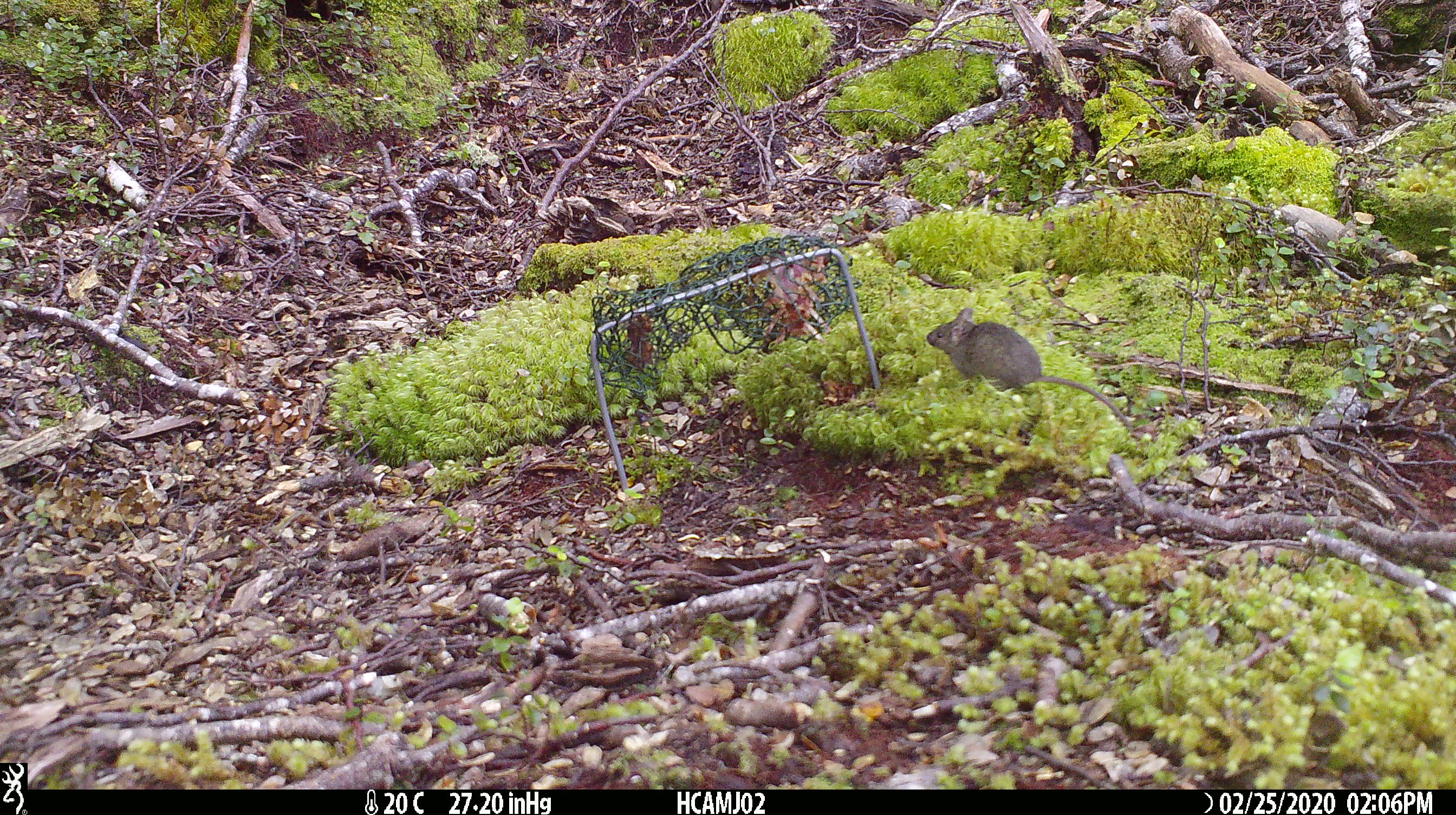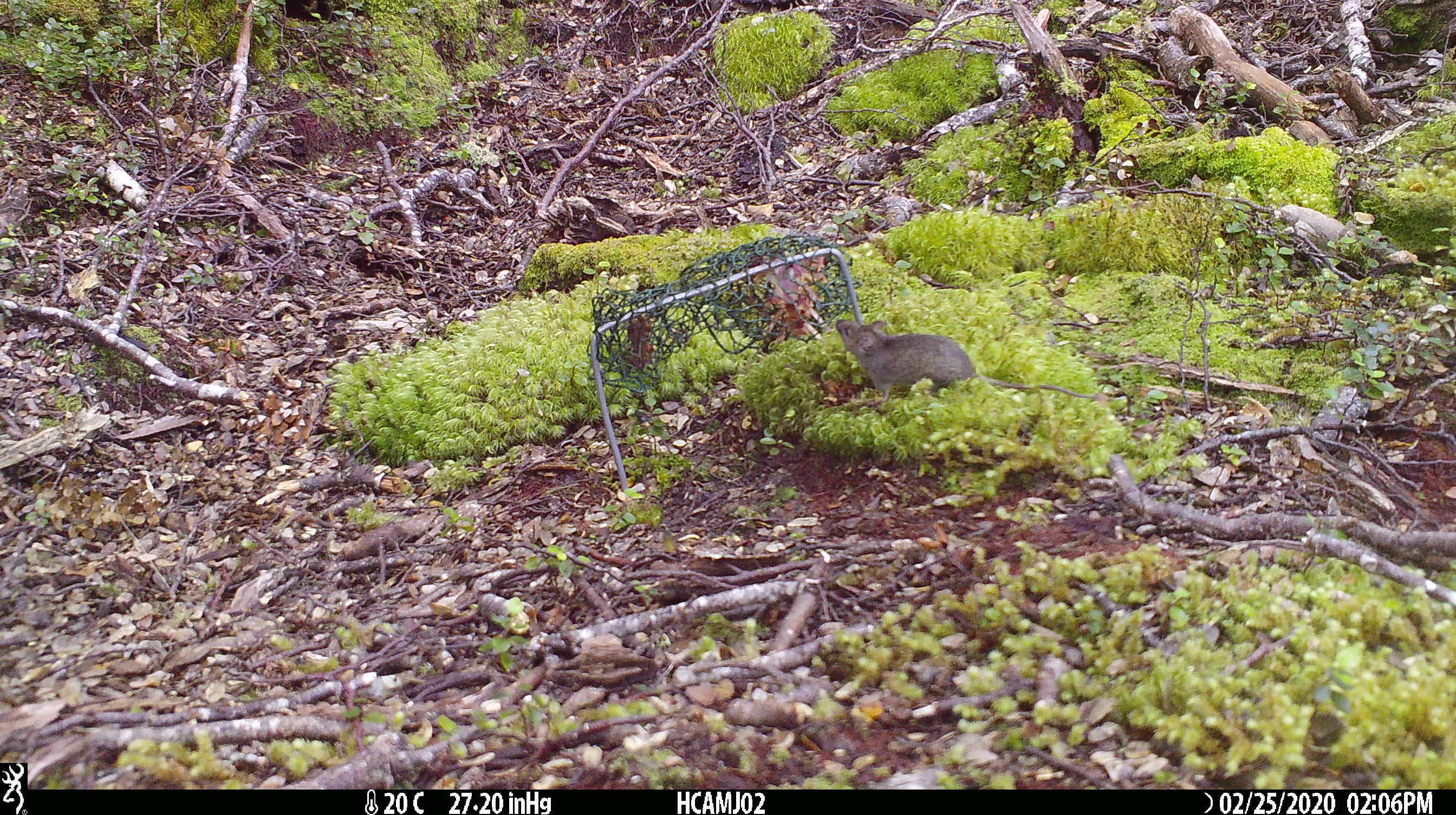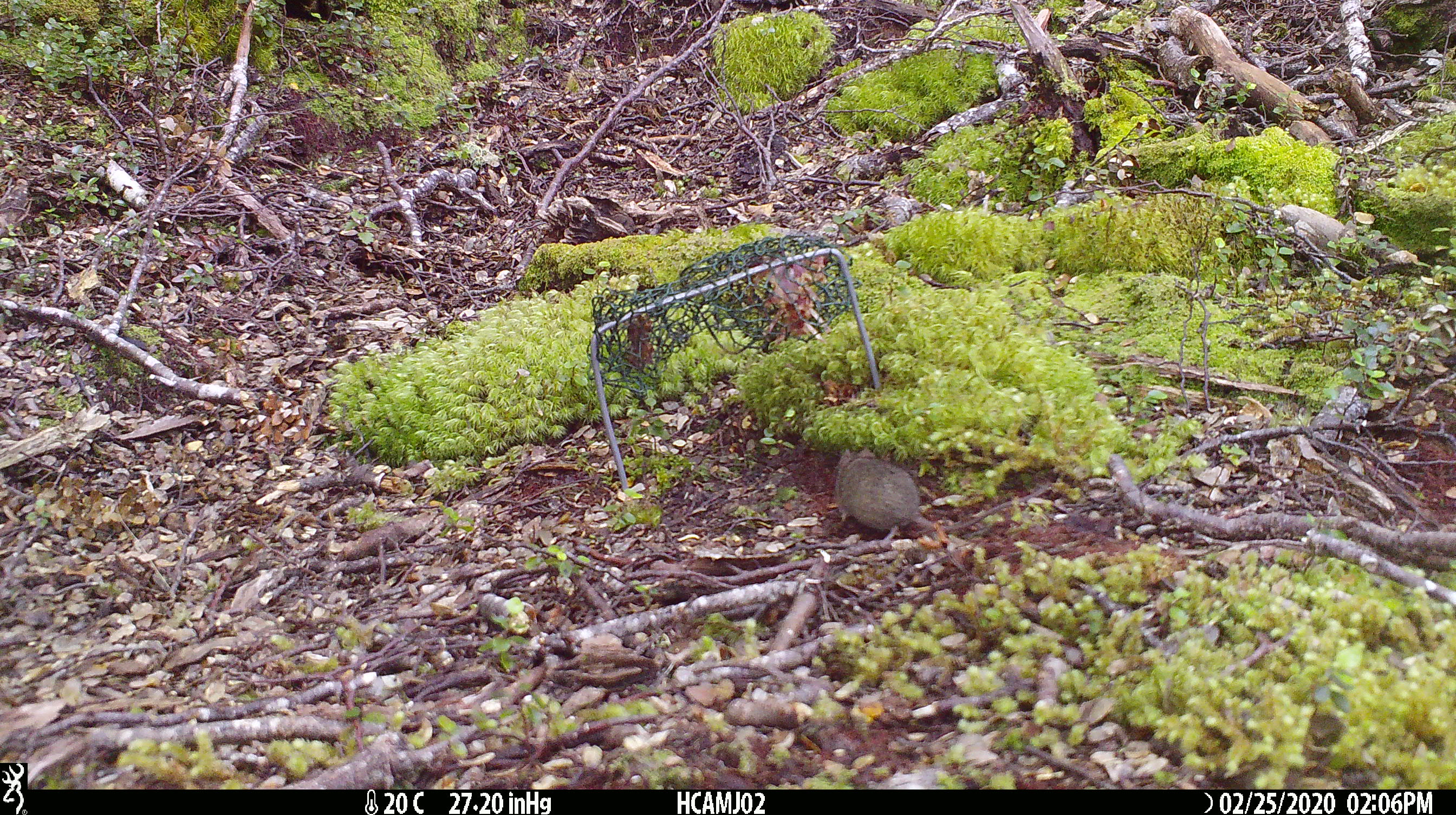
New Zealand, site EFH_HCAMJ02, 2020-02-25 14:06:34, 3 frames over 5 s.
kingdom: Animalia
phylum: Chordata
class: Mammalia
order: Rodentia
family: Muridae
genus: Mus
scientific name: Mus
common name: mouse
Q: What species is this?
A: Mouse (Mus).